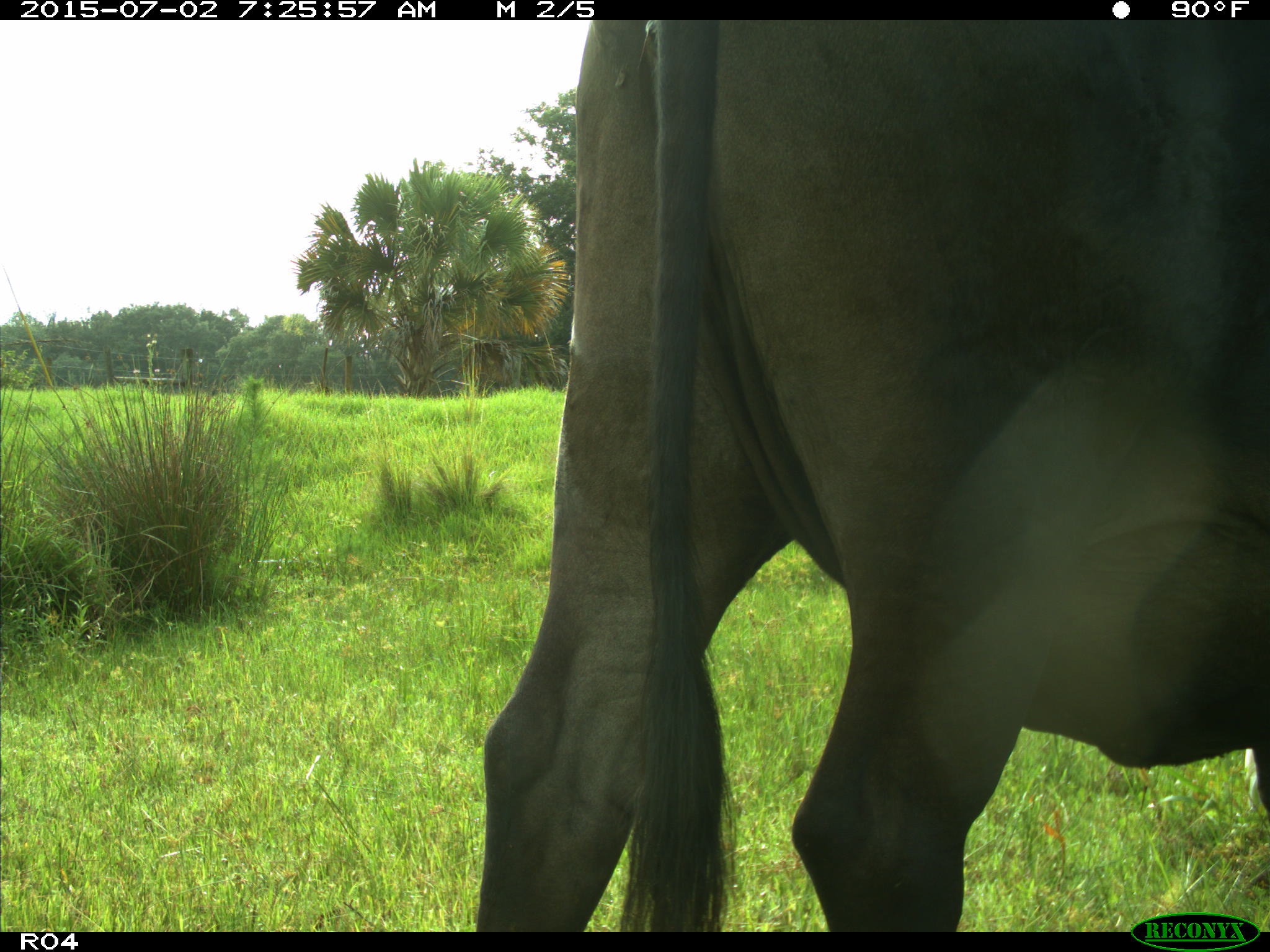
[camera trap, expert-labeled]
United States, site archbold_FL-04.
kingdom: Animalia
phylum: Chordata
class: Mammalia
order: Artiodactyla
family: Bovidae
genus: Bos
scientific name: Bos taurus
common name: domestic cow